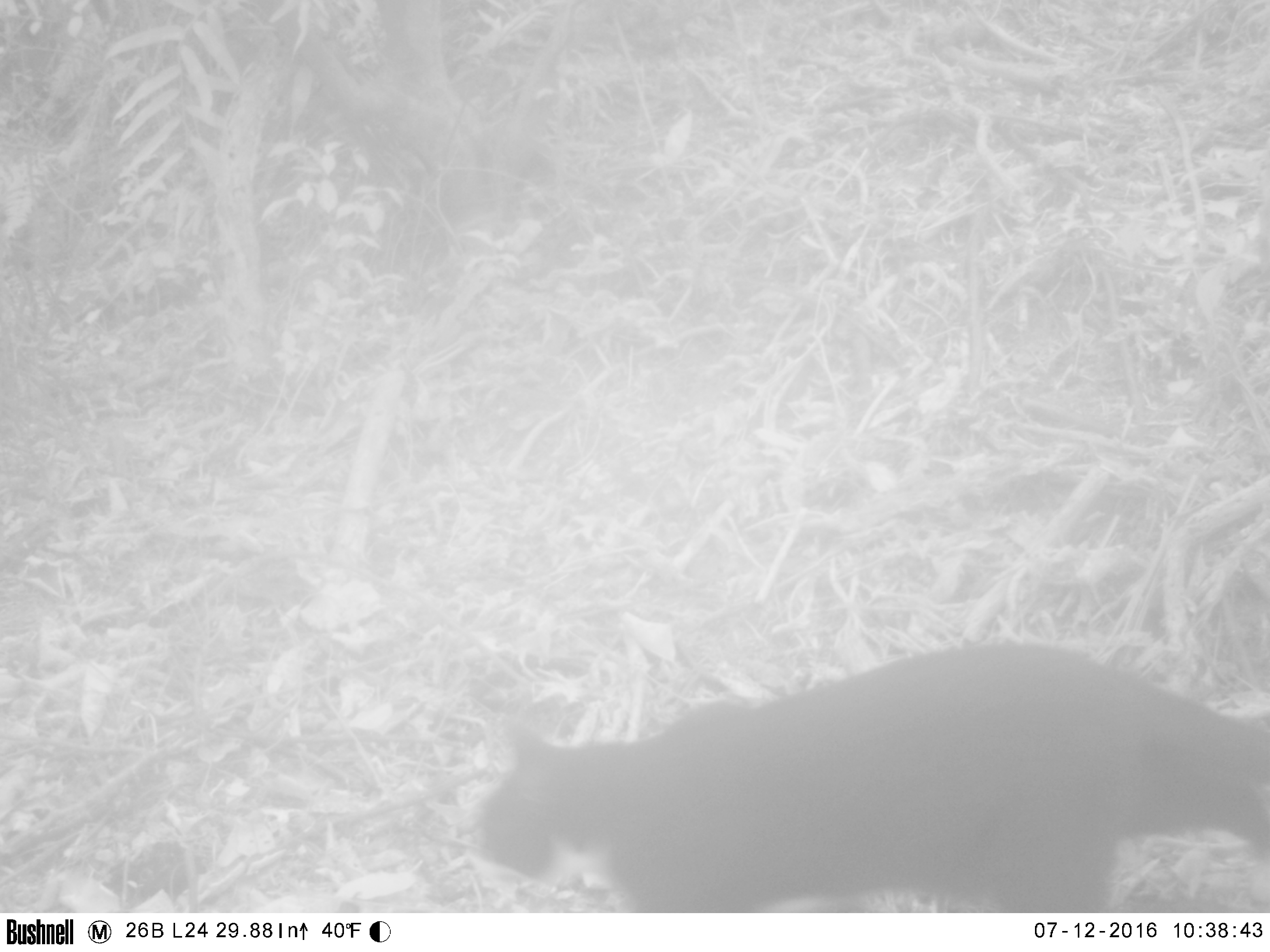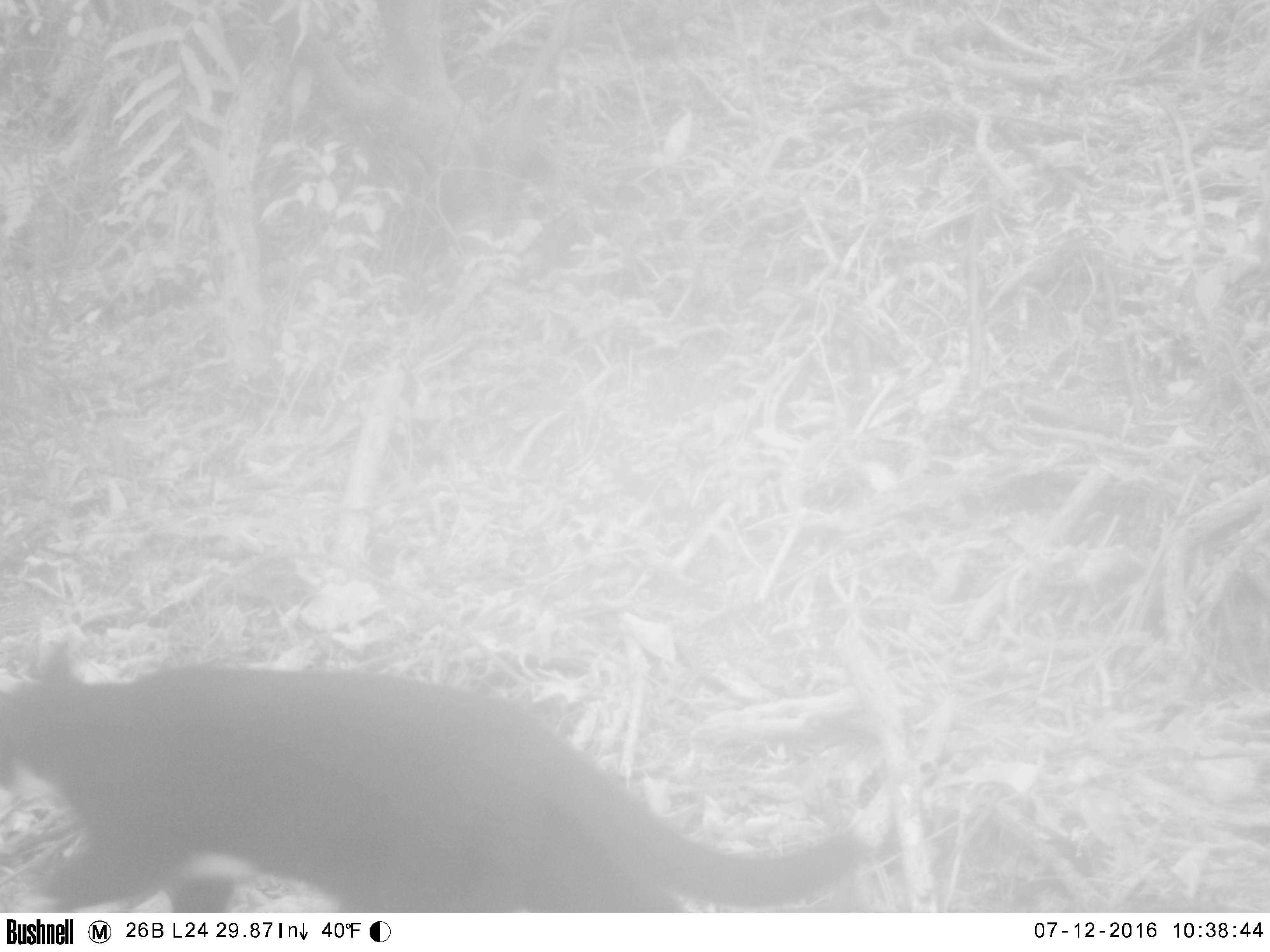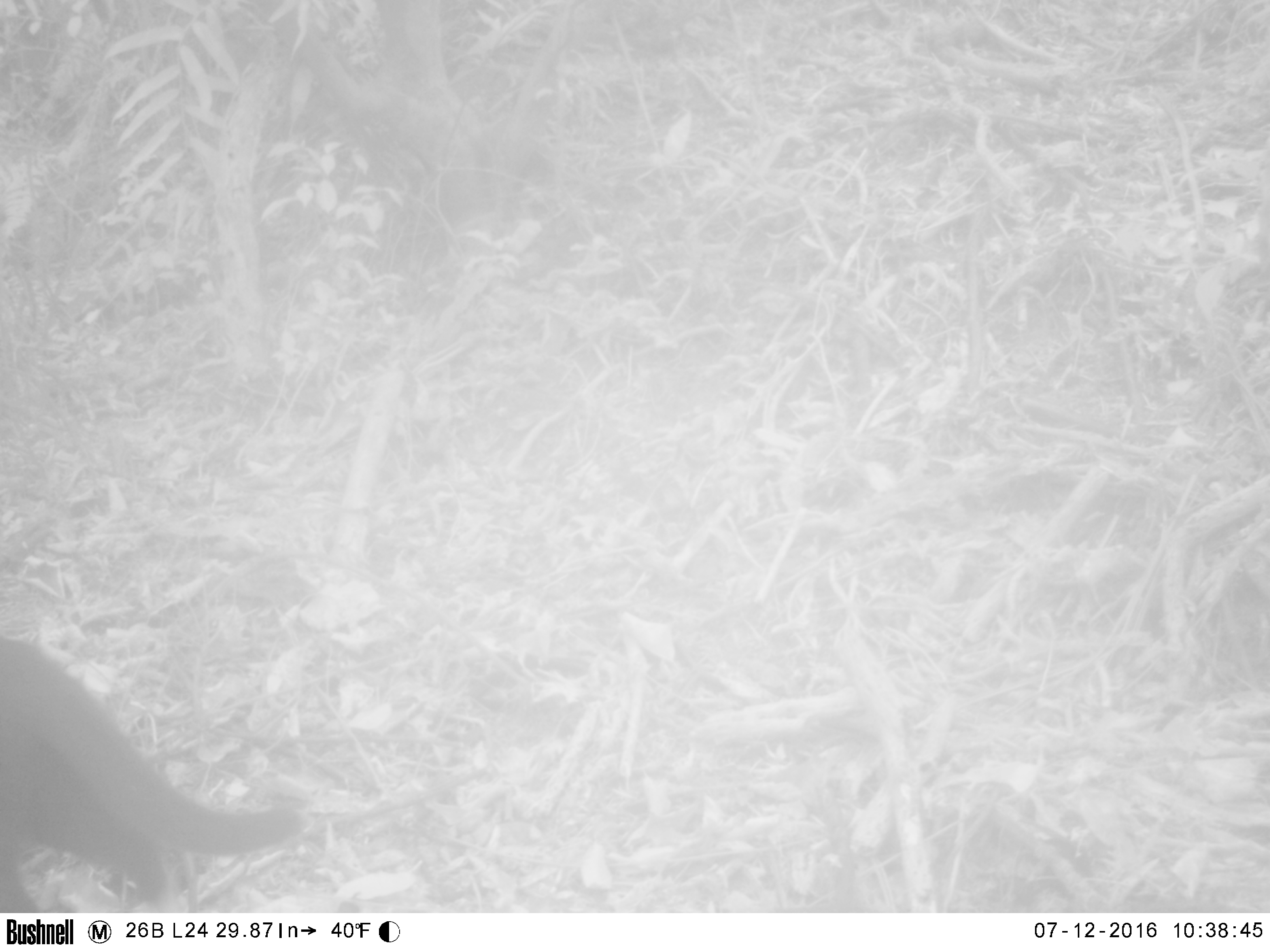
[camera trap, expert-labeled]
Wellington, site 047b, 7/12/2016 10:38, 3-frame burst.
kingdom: Animalia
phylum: Chordata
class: Mammalia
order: Carnivora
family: Felidae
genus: Felis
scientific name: Felis catus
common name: cat